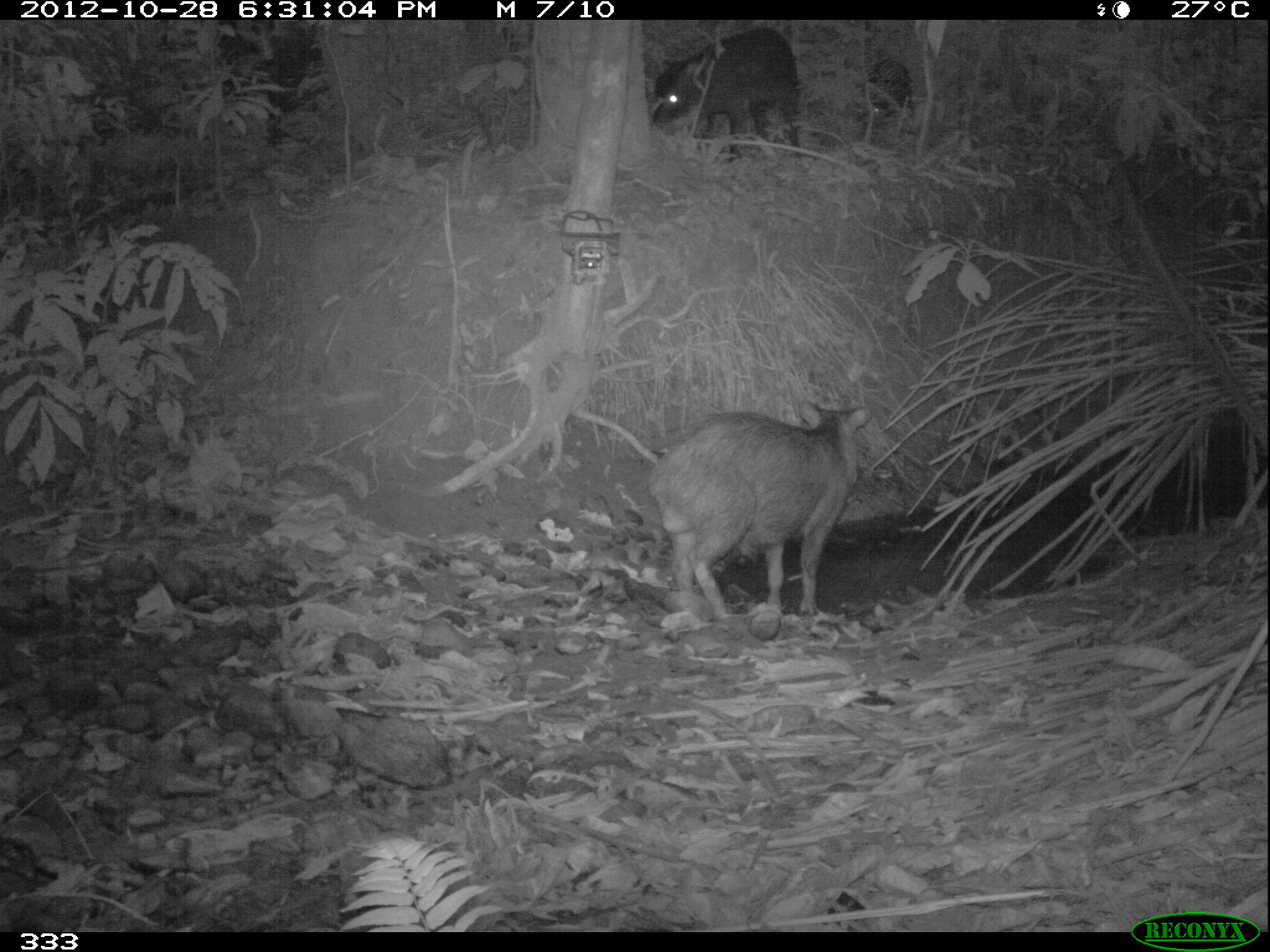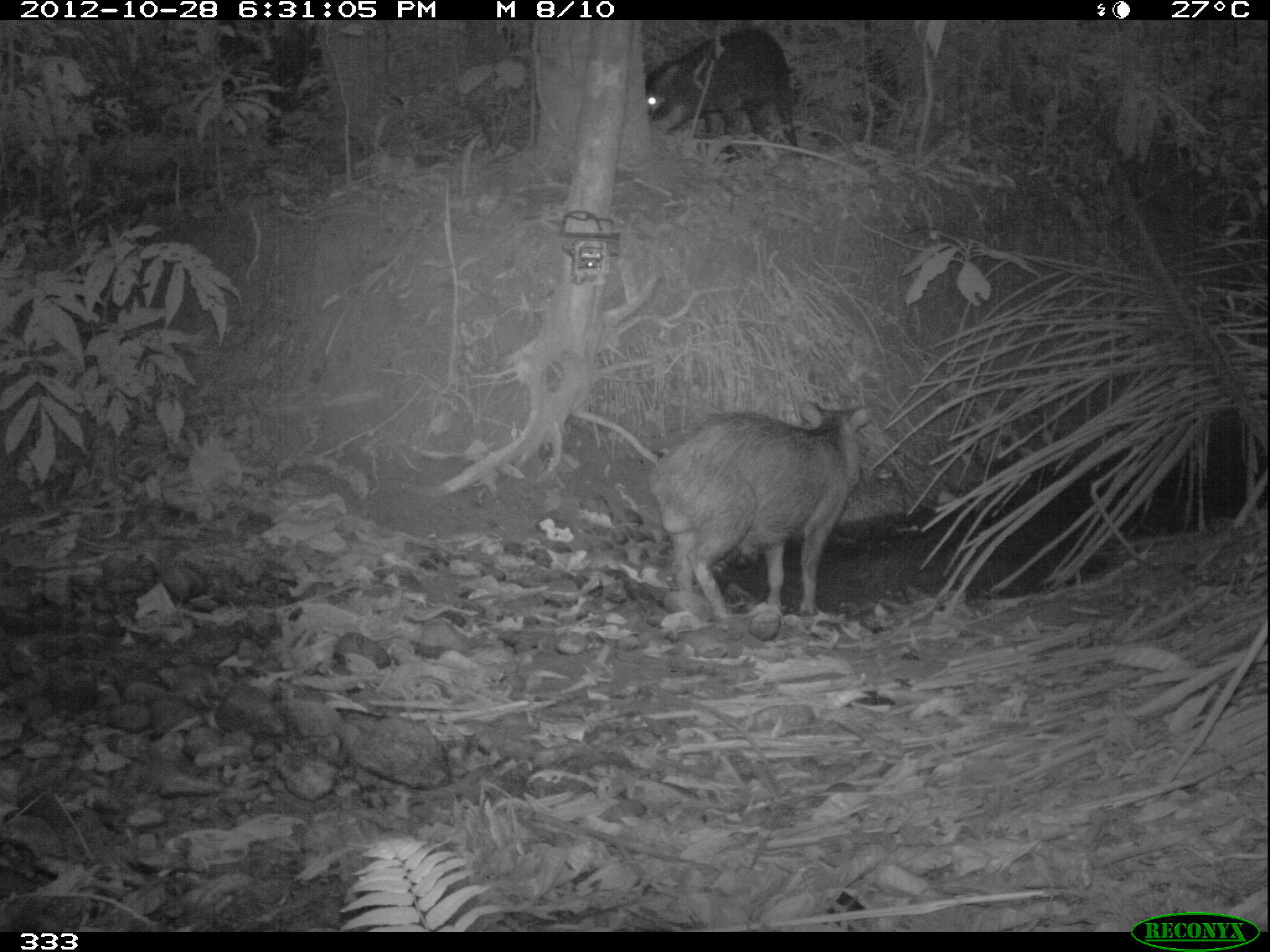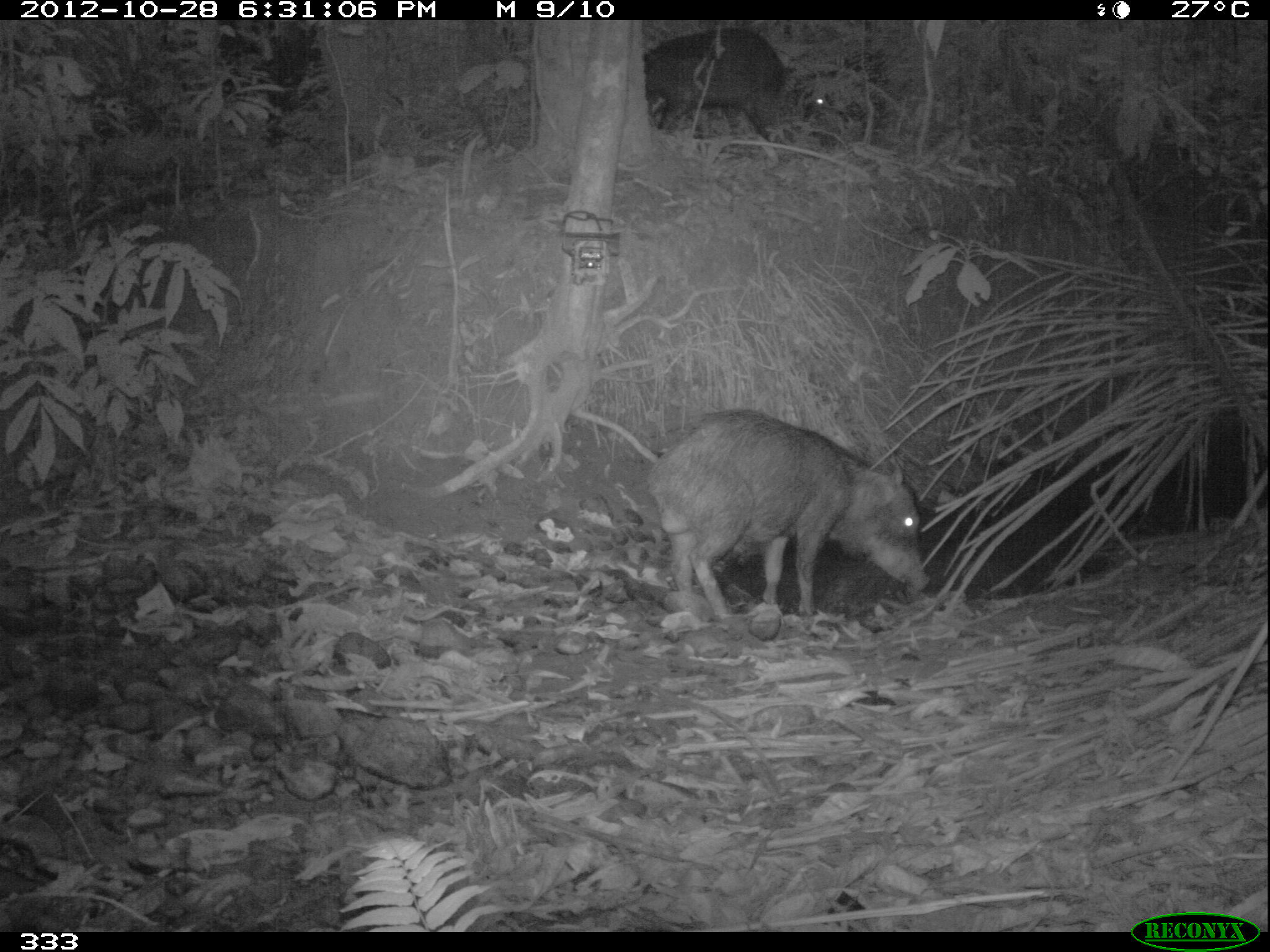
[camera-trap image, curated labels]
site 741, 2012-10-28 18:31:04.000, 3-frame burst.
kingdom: Animalia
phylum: Chordata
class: Mammalia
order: Artiodactyla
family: Tayassuidae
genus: Tayassu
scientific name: Tayassu pecari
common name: white-lipped peccary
Tayassu pecari (white-lipped peccary).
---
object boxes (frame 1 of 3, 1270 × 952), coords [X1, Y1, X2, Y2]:
tayassu pecari: [646, 394, 872, 623]; [652, 27, 804, 159]; [854, 56, 914, 128]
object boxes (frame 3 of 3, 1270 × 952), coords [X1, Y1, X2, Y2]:
tayassu pecari: [643, 407, 930, 619]; [644, 32, 794, 141]; [792, 48, 889, 130]